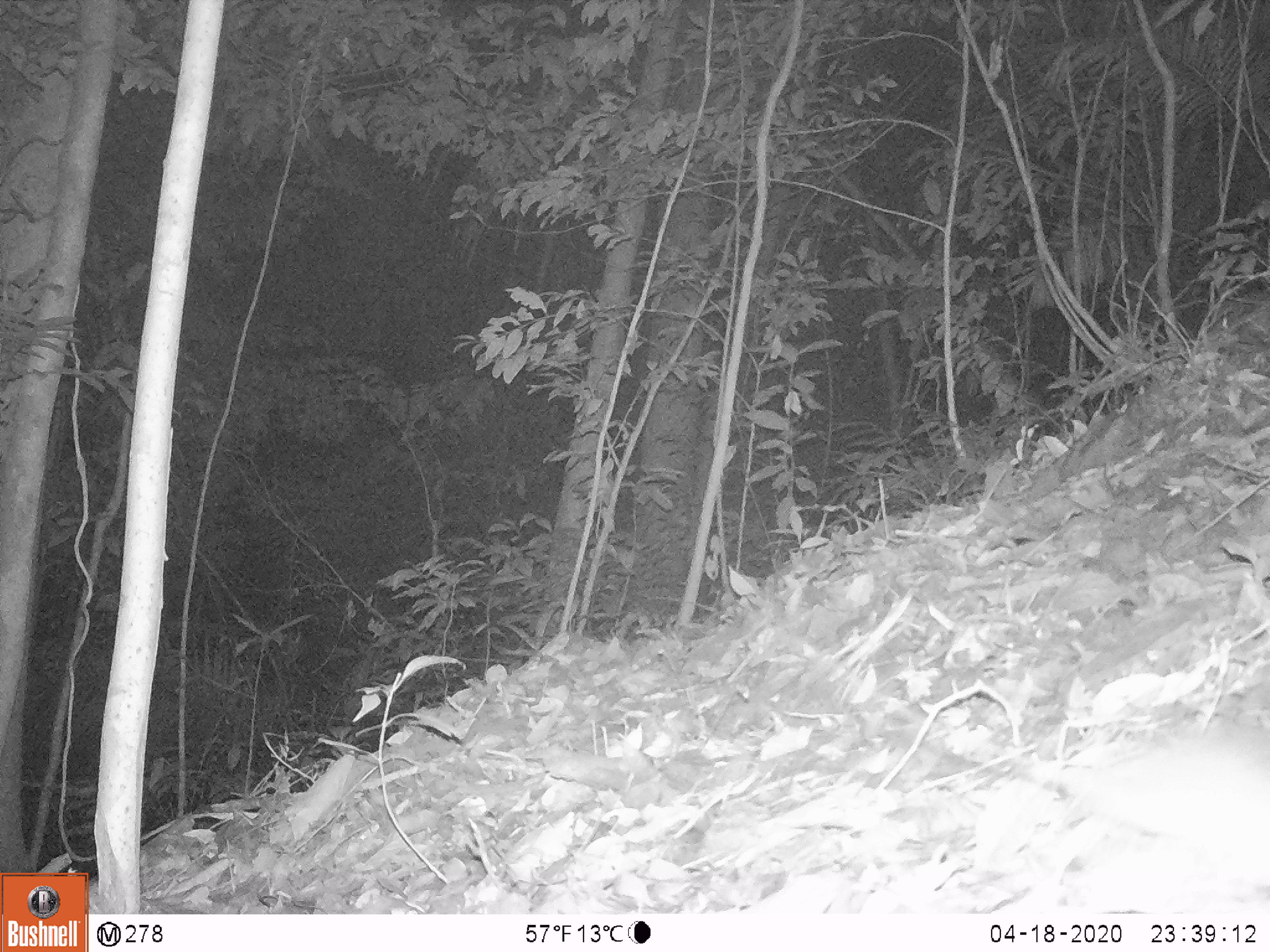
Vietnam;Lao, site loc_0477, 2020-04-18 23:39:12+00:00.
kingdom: Animalia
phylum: Chordata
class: Mammalia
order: Rodentia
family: Muridae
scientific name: Muridae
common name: old-world mice and rats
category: unidentified murid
Unidentified murid (old-world mice and rats) (Muridae). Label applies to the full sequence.